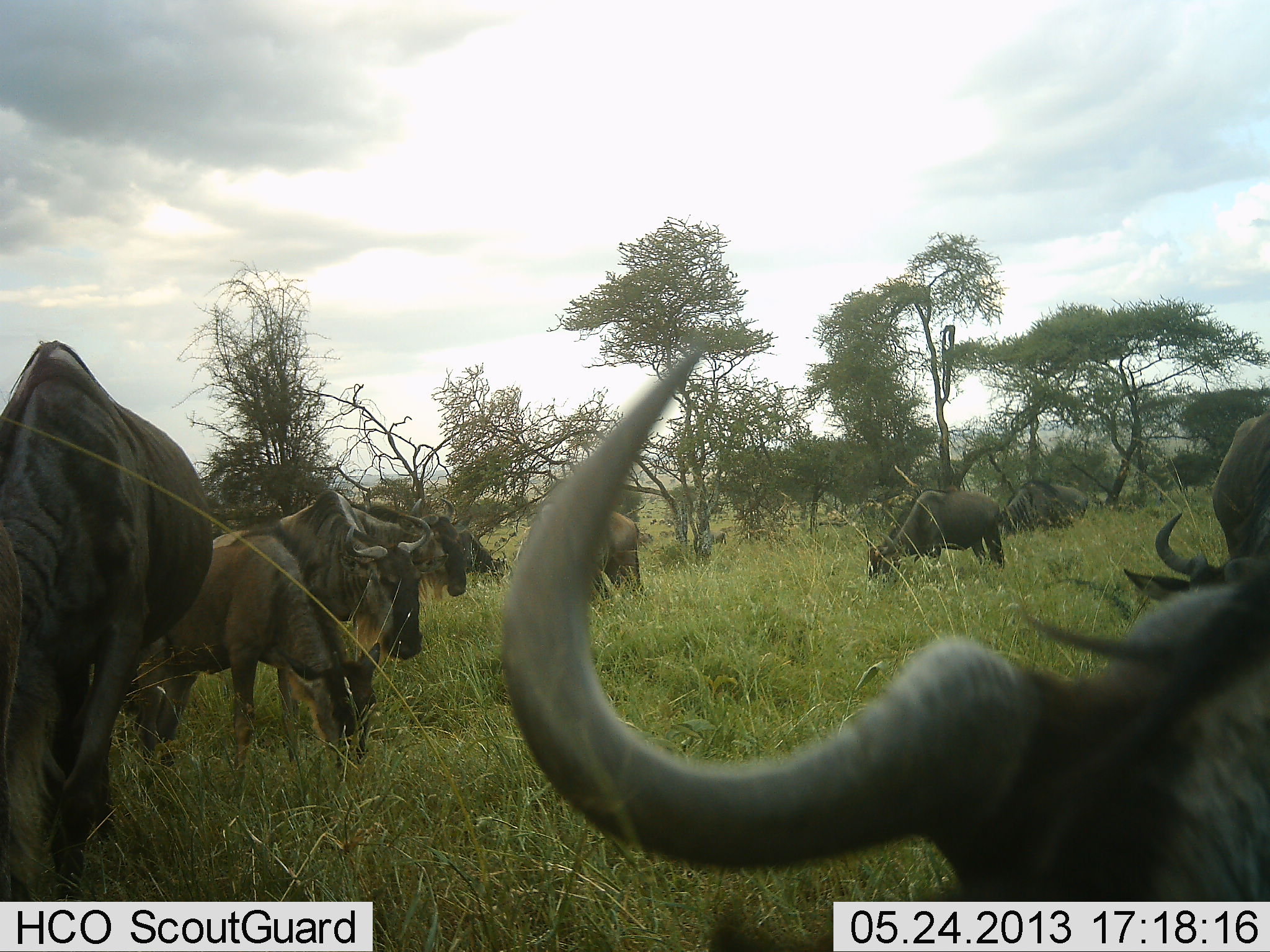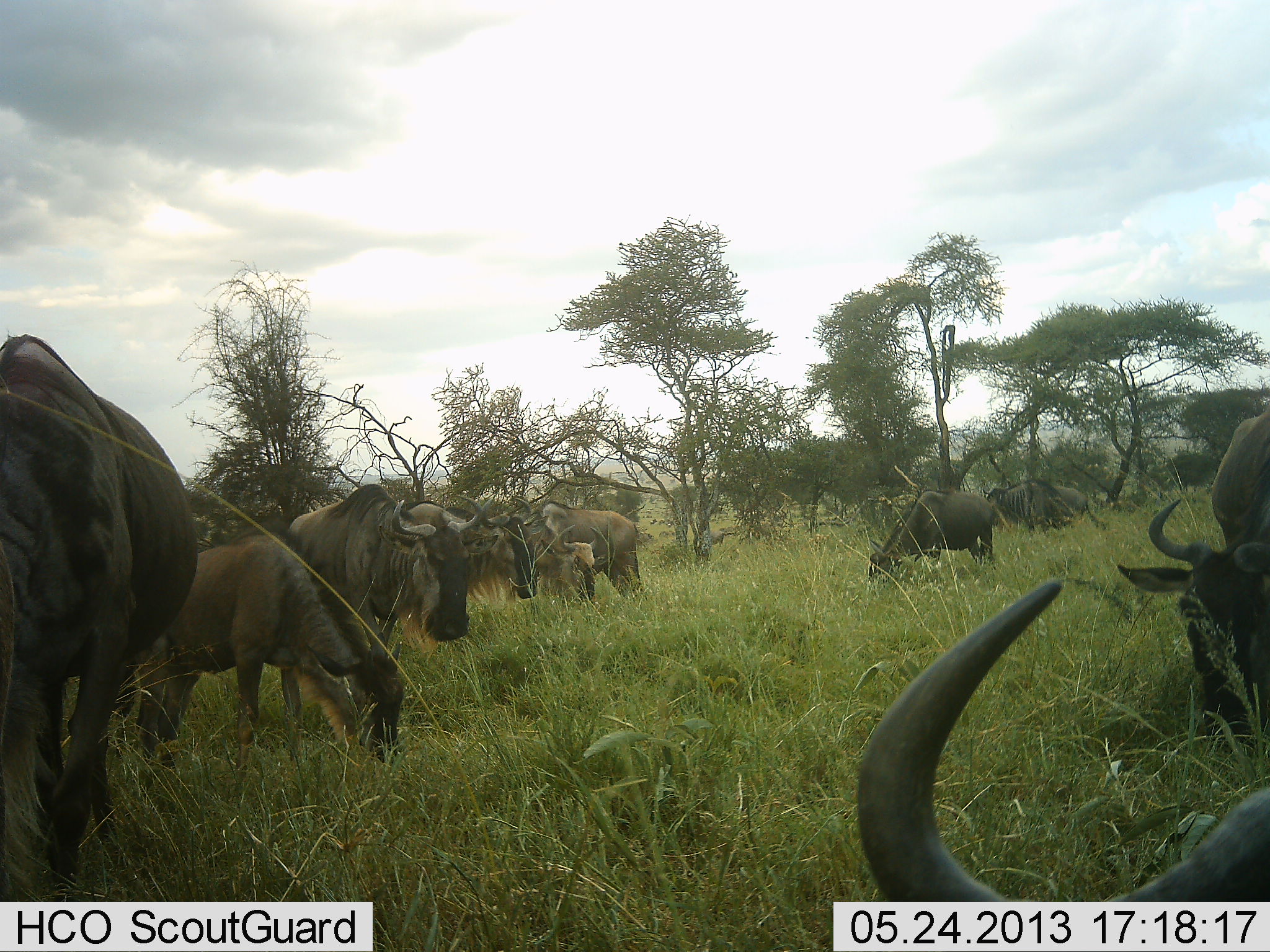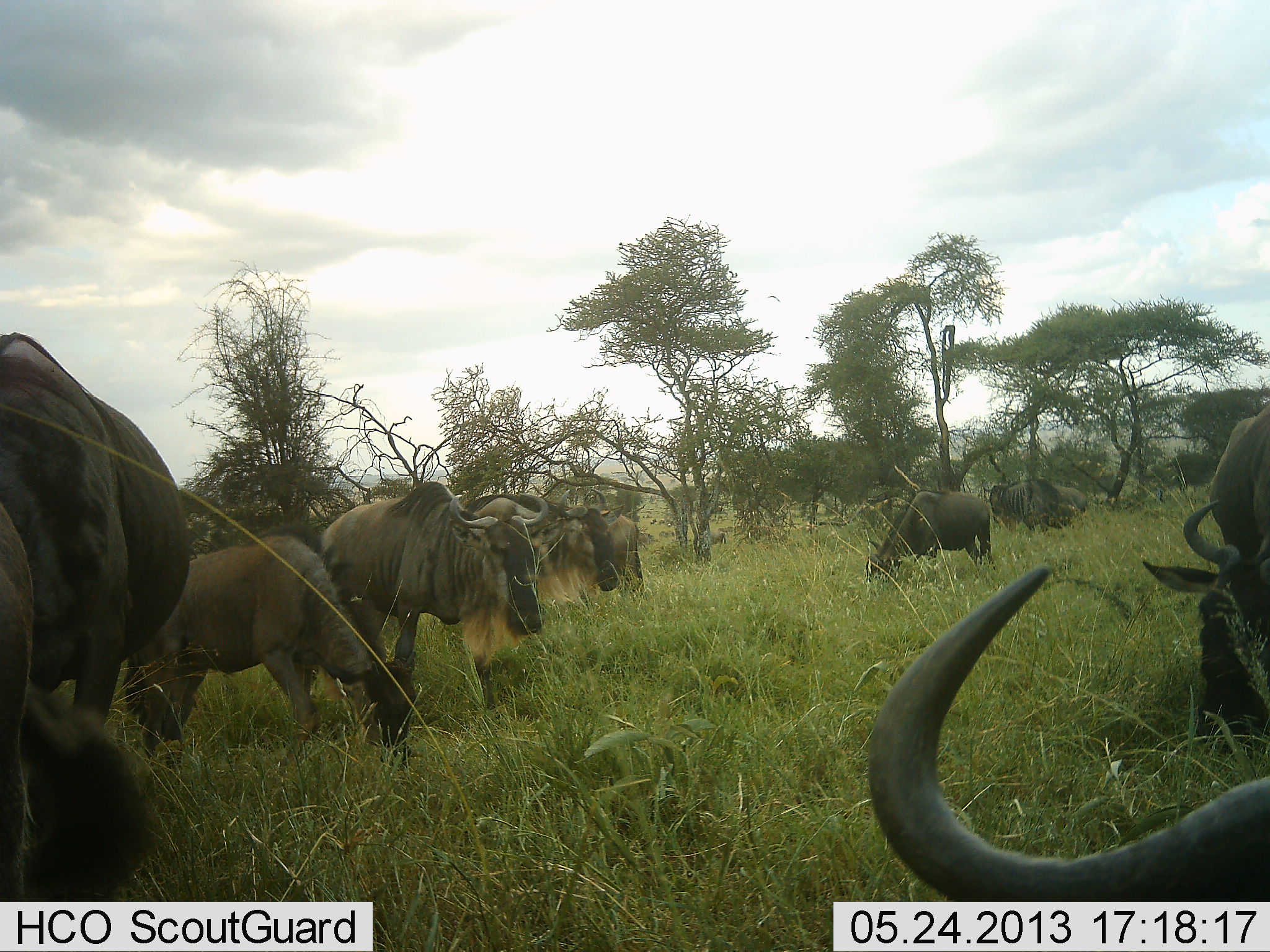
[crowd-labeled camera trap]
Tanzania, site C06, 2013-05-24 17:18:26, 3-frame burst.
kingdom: Animalia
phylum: Chordata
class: Mammalia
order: Artiodactyla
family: Bovidae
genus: Connochaetes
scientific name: Connochaetes taurinus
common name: blue wildebeest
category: wildebeest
Wildebeest (blue wildebeest) (Connochaetes taurinus), count 10. Behavior (volunteer vote fractions): standing 48%, resting 3%, moving 29%, interacting 0%. Young present (vote fraction): 23%. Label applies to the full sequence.